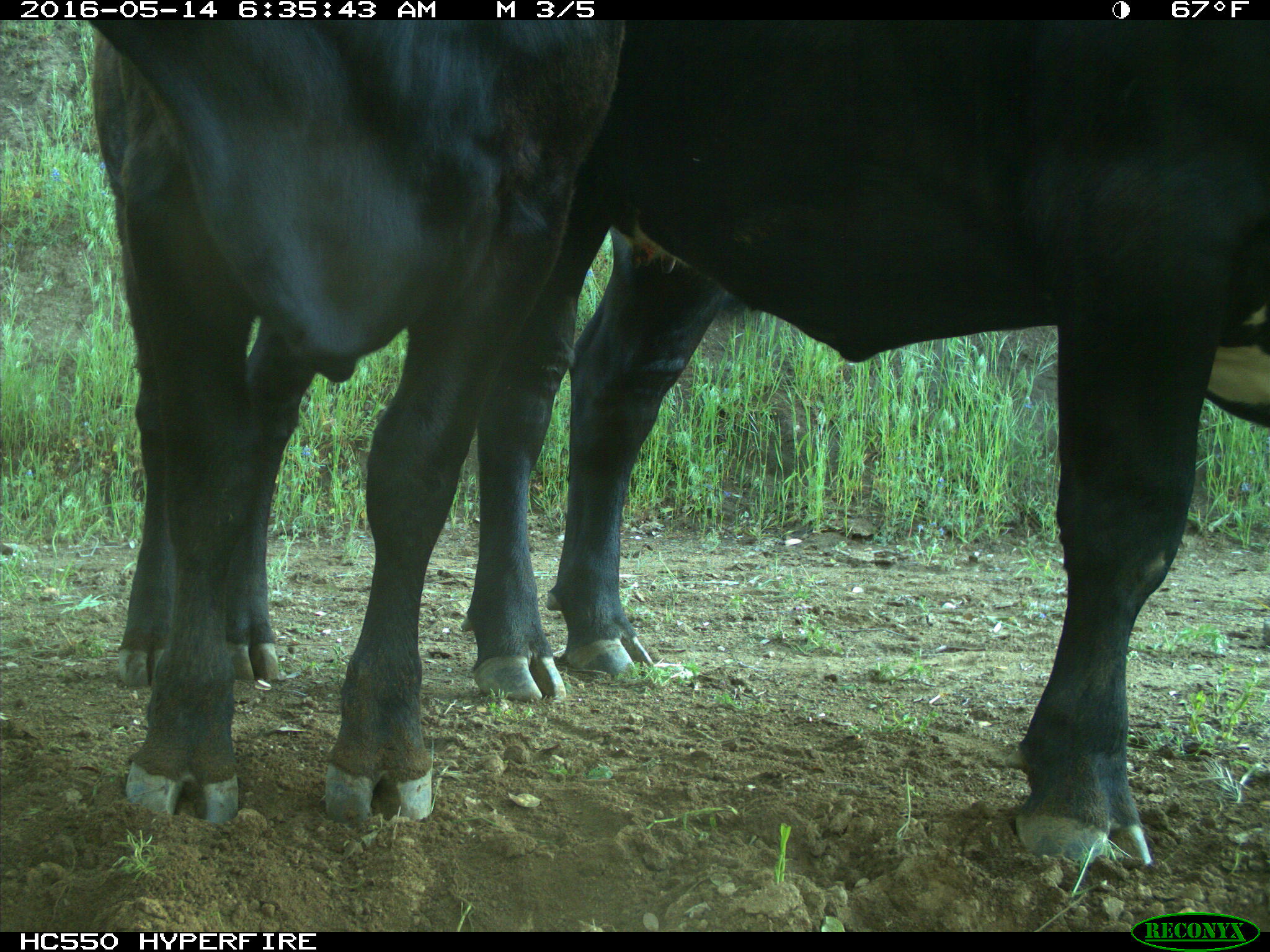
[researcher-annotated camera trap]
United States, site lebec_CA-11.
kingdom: Animalia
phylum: Chordata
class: Mammalia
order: Artiodactyla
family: Bovidae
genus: Bos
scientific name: Bos taurus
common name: domestic cow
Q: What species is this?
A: Bos taurus (domestic cow).